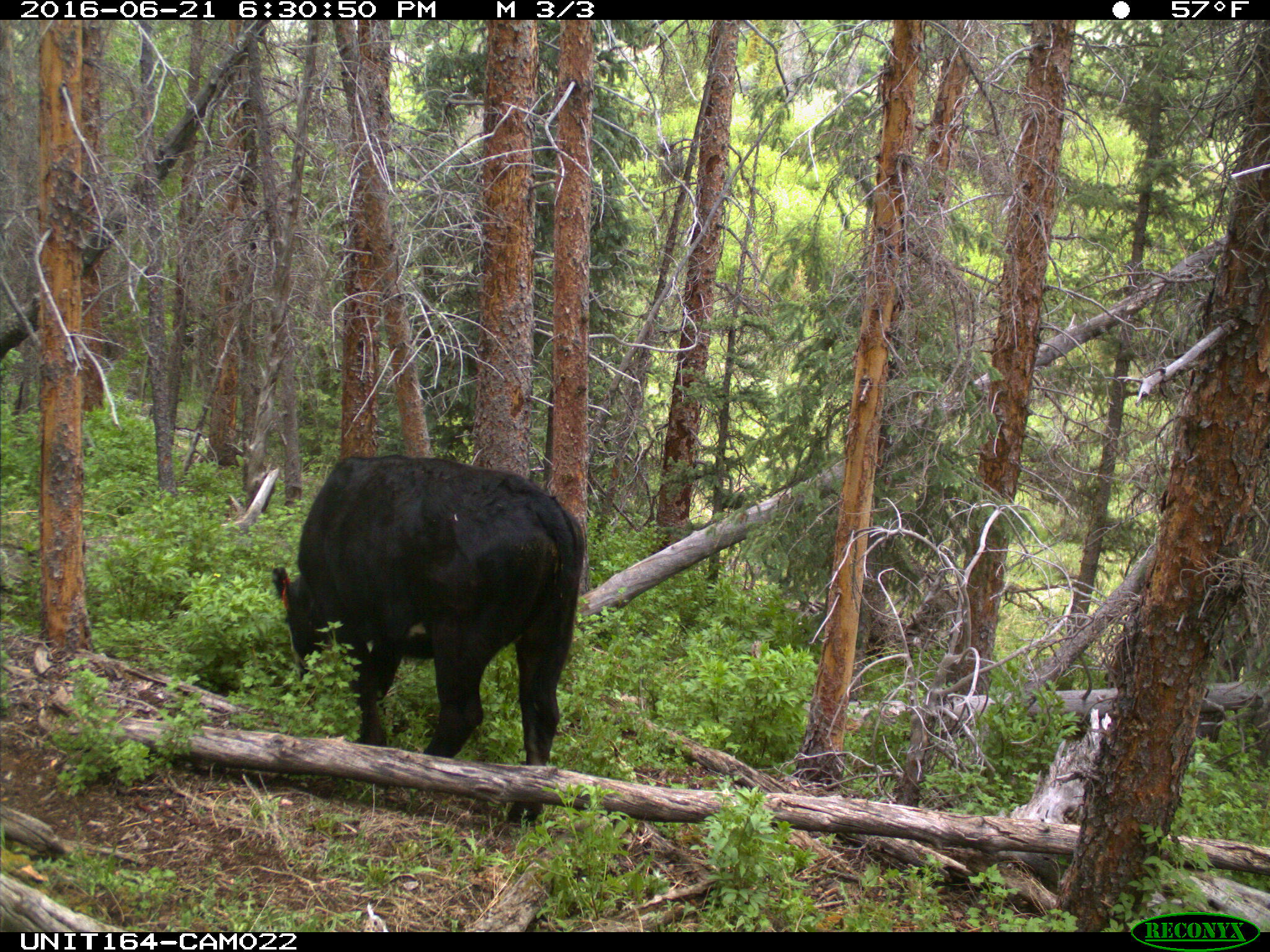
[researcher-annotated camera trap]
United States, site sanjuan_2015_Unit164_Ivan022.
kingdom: Animalia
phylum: Chordata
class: Mammalia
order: Artiodactyla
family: Bovidae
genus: Bos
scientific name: Bos taurus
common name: domestic cow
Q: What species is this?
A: Bos taurus (domestic cow).